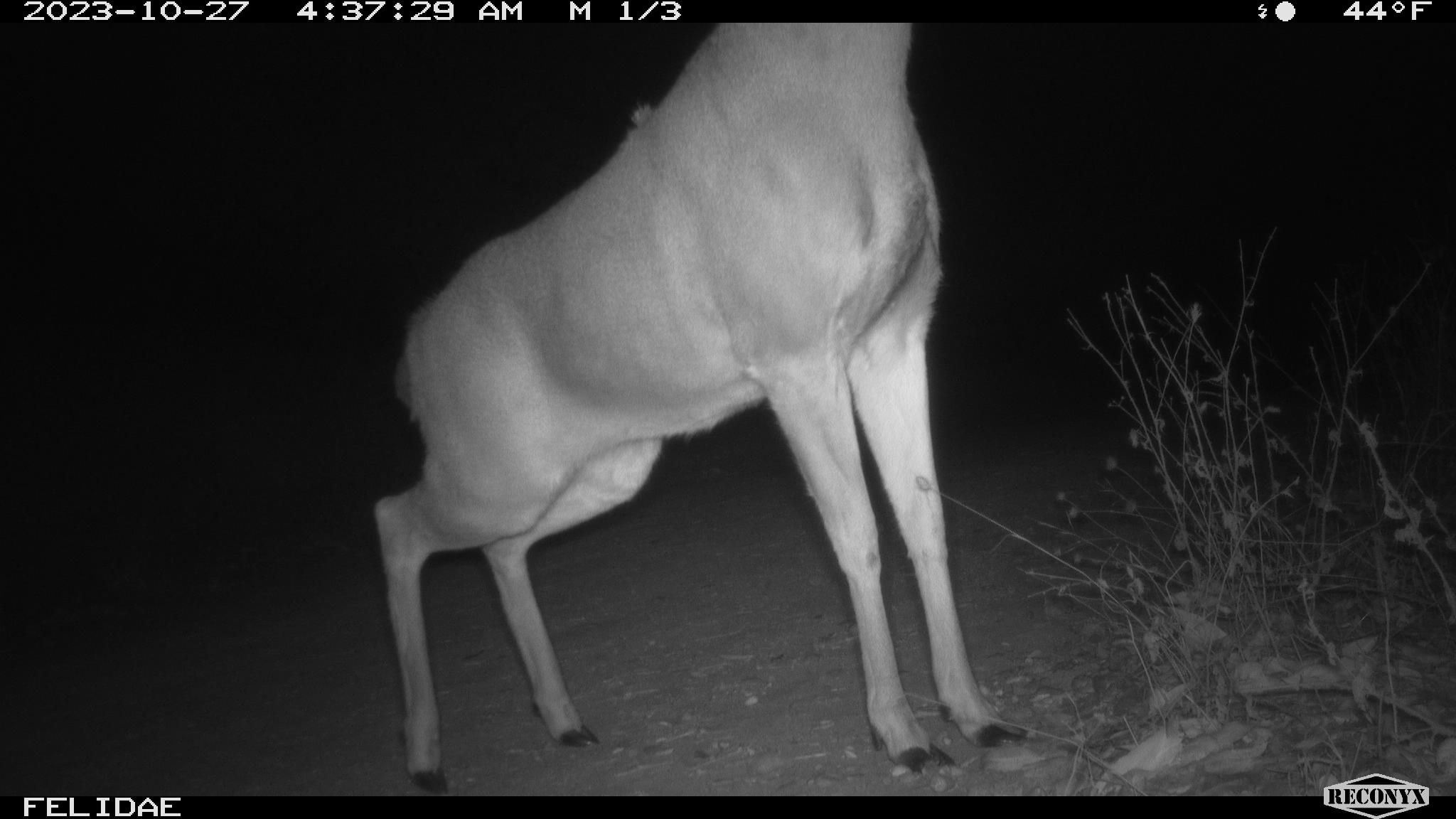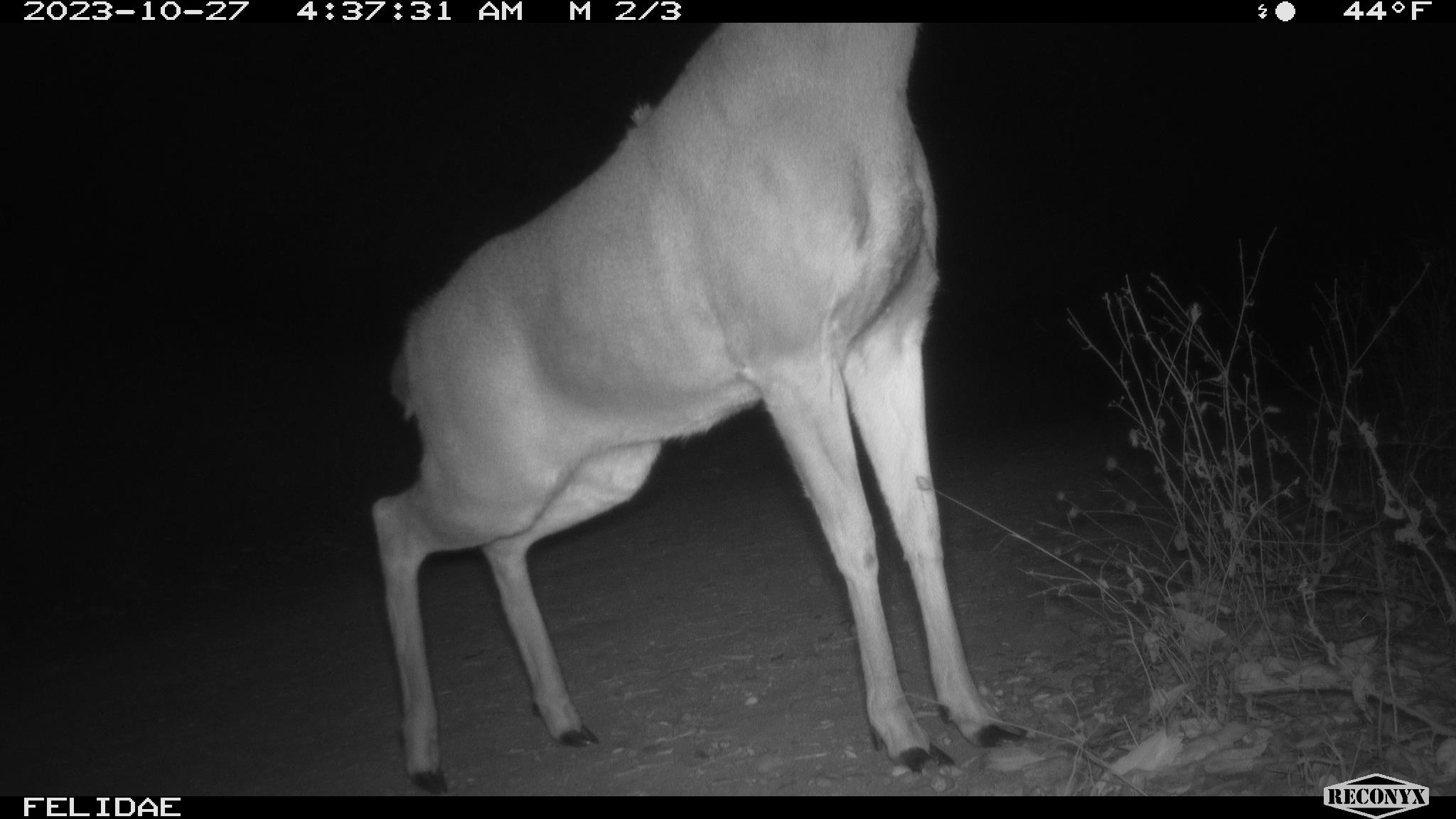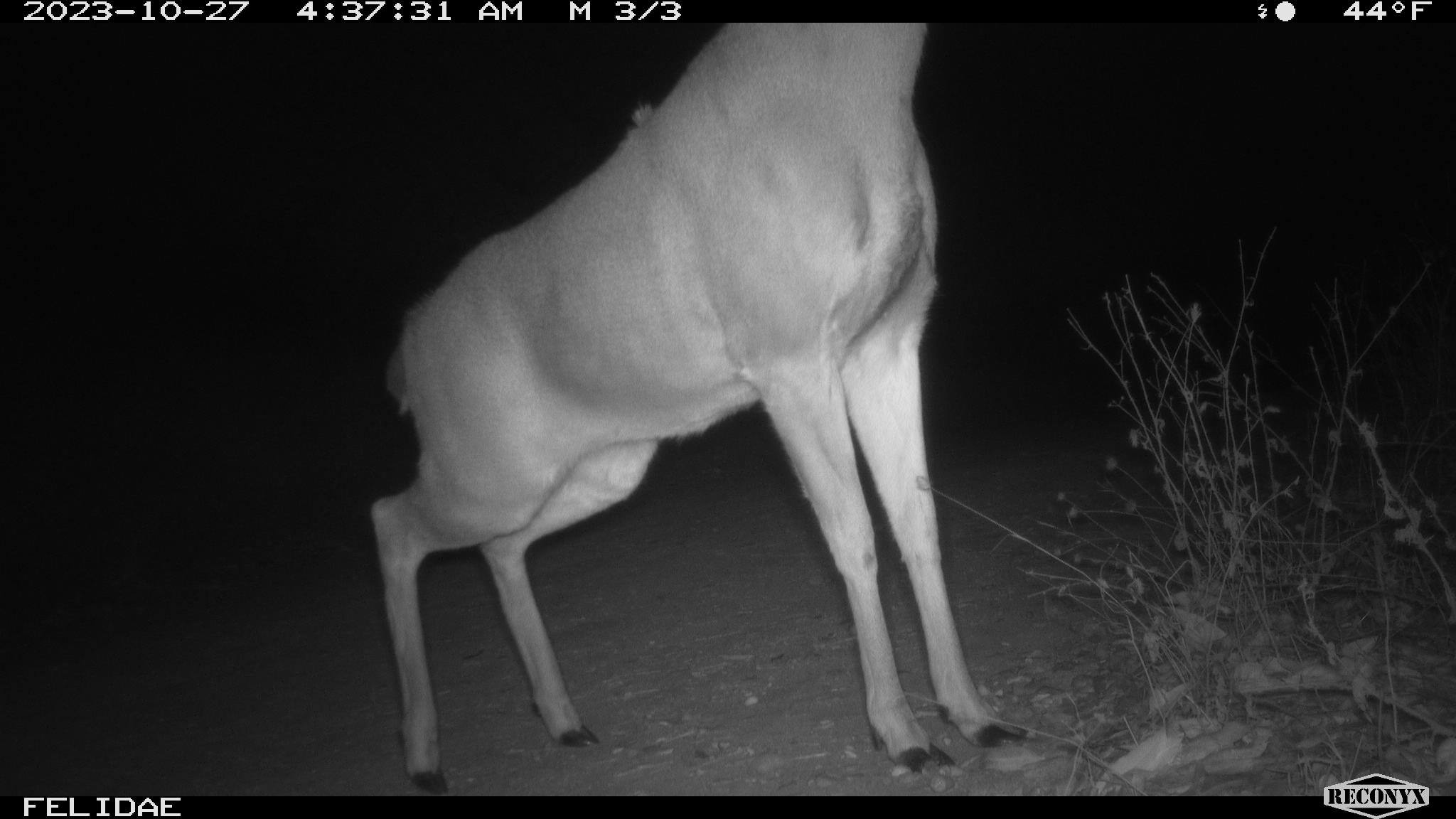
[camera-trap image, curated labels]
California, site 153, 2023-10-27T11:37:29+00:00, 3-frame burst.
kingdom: Animalia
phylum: Chordata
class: Mammalia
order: Artiodactyla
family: Cervidae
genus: Odocoileus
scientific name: Odocoileus hemionus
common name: mule deer